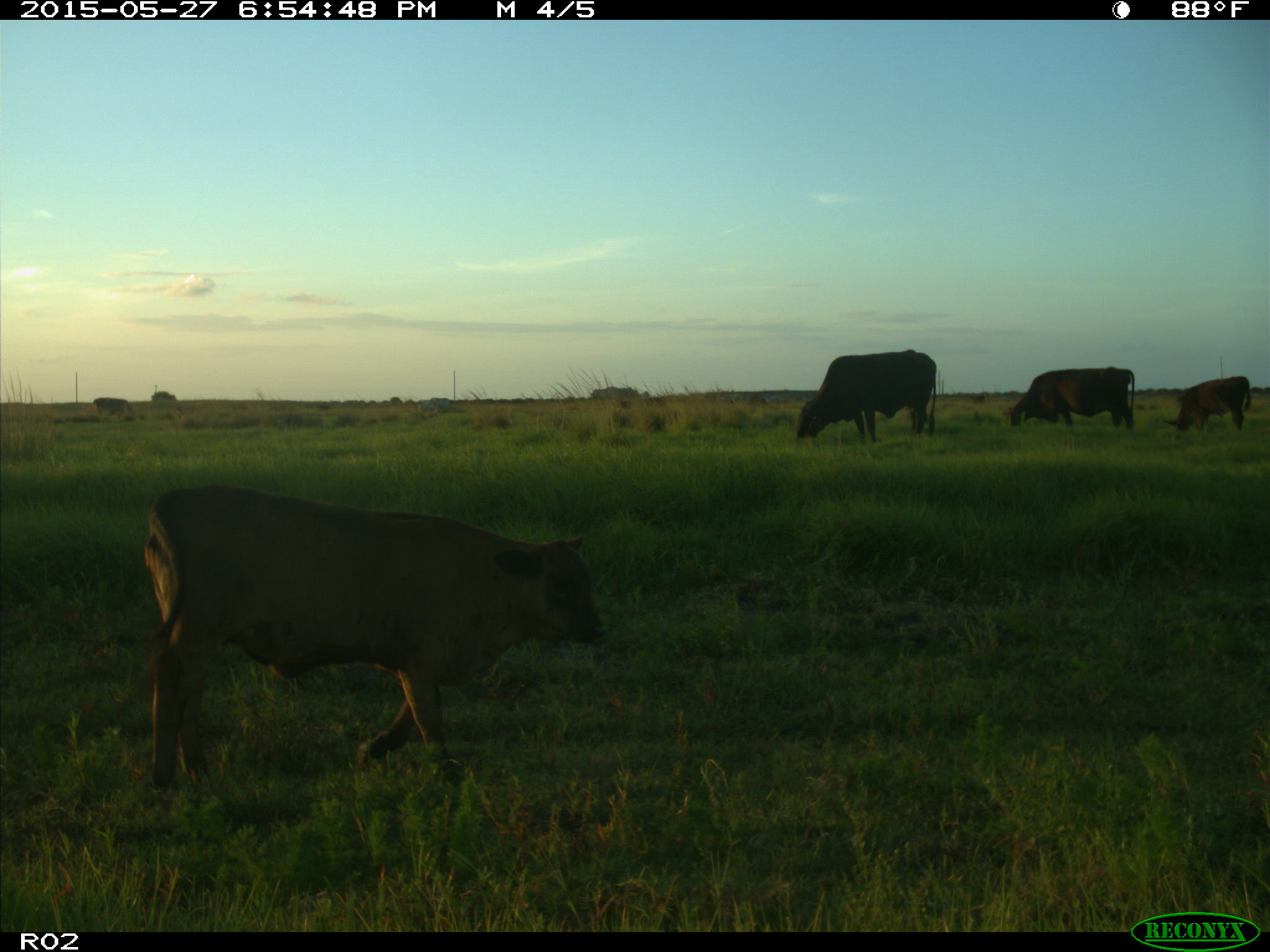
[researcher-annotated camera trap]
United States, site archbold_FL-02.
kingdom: Animalia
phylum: Chordata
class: Mammalia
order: Artiodactyla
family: Bovidae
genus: Bos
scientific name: Bos taurus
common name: domestic cow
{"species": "Bos taurus (domestic cow)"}